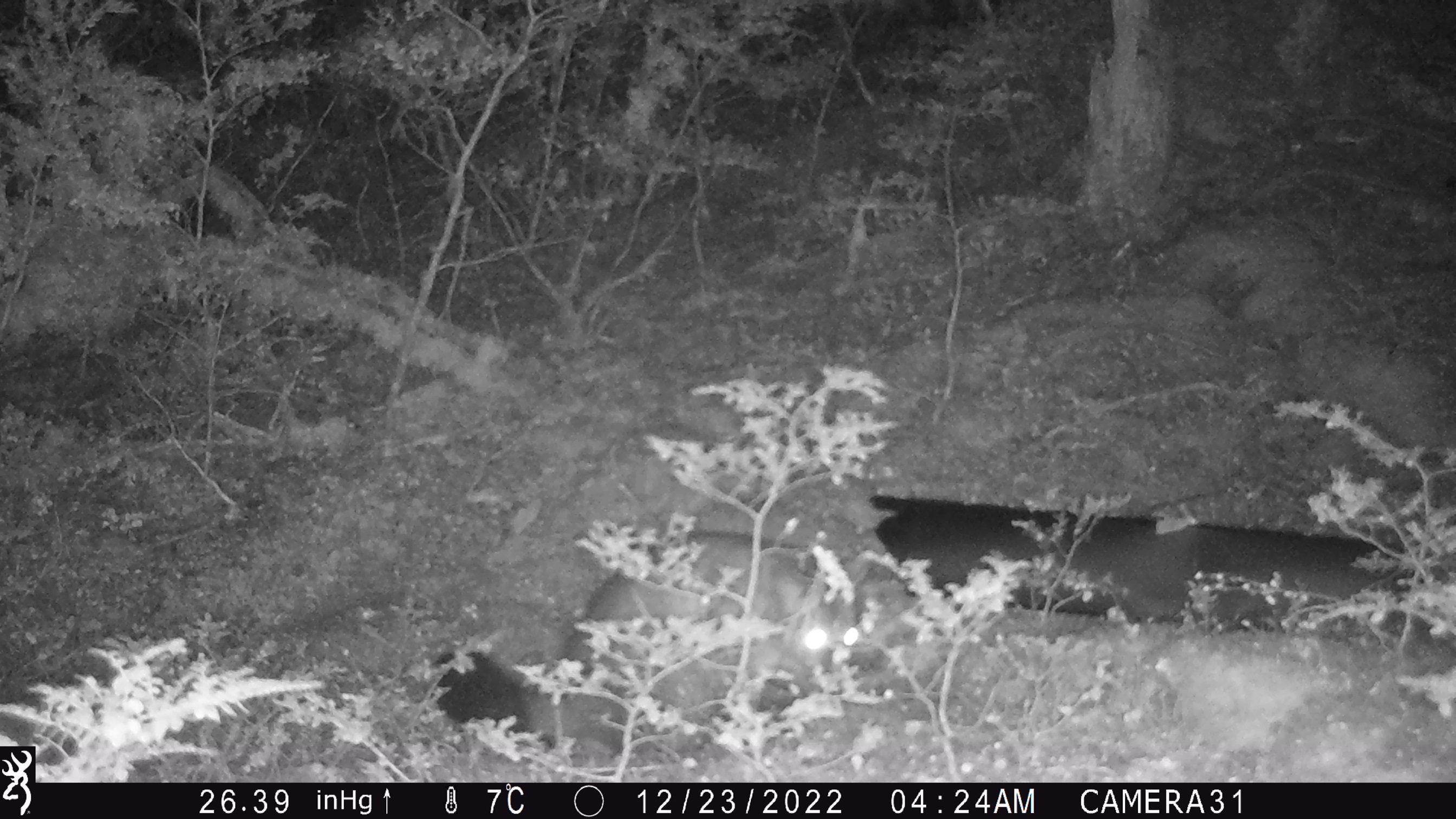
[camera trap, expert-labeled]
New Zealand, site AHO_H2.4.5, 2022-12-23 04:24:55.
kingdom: Animalia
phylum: Chordata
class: Mammalia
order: Diprotodontia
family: Phalangeridae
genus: Trichosurus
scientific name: Trichosurus vulpecula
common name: common brushtail possum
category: possum